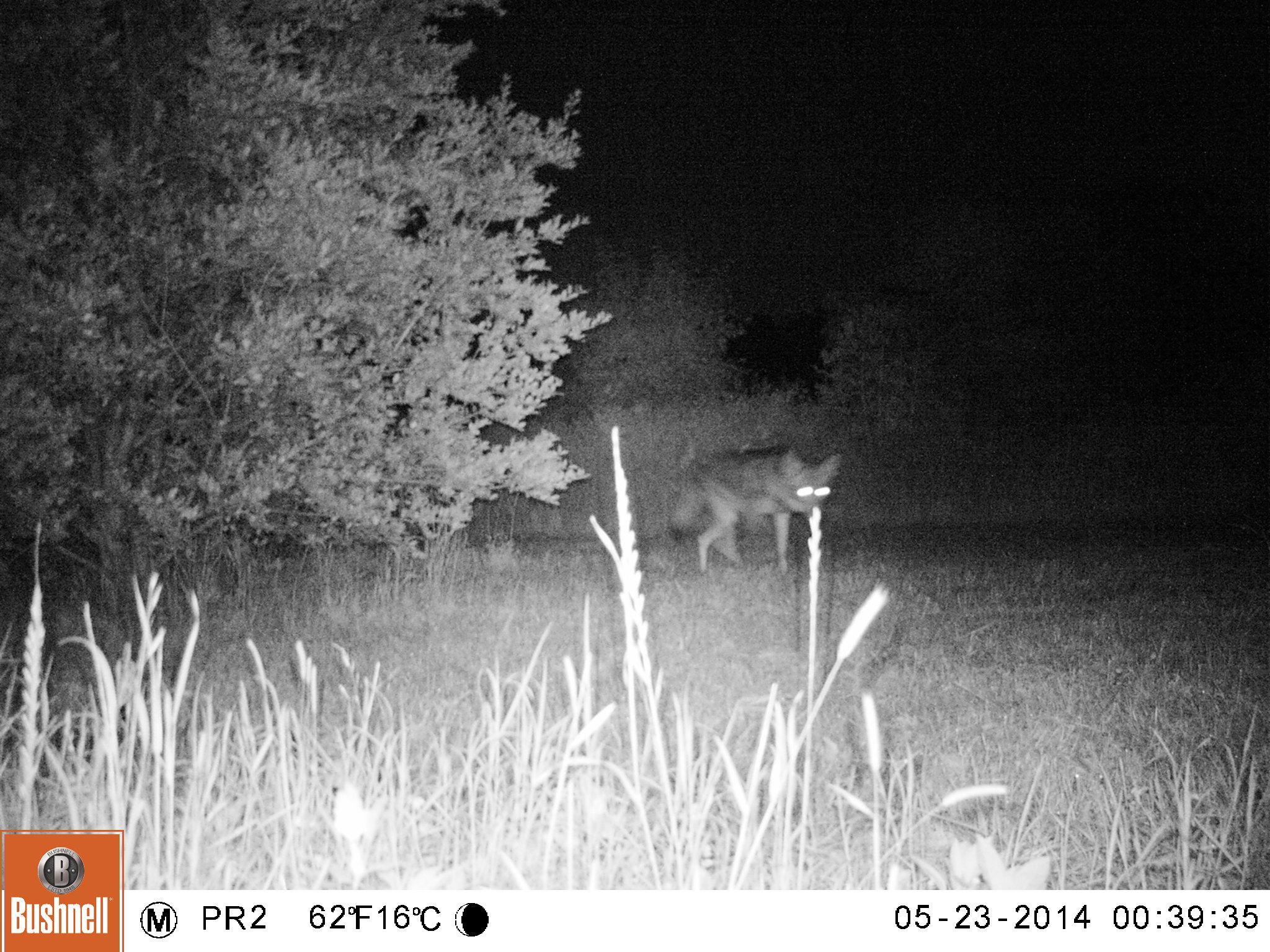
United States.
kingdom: Animalia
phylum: Chordata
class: Mammalia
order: Carnivora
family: Canidae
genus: Canis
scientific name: Canis latrans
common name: coyote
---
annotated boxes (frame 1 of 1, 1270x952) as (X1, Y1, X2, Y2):
Coyote: (666, 432, 844, 581)